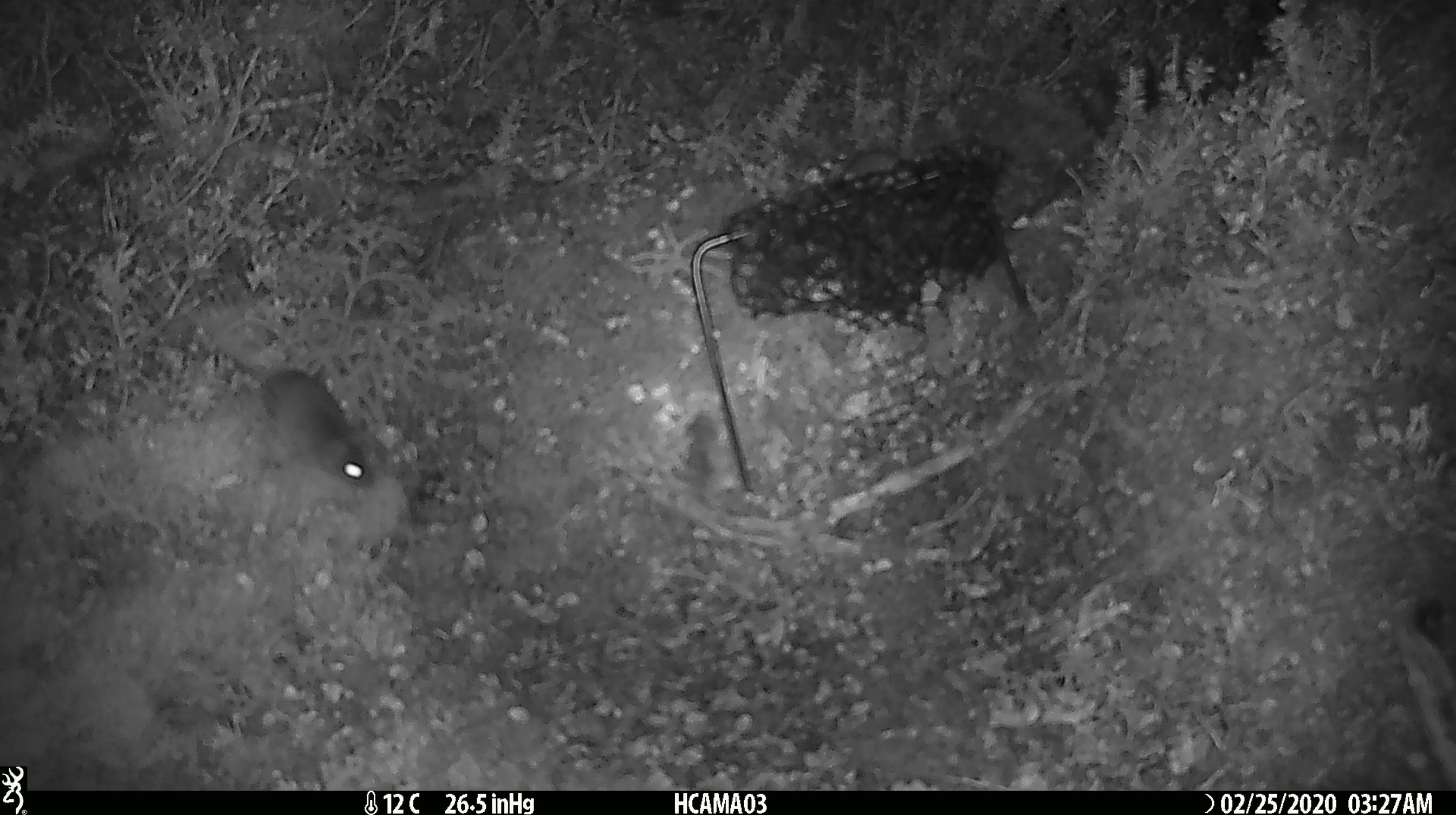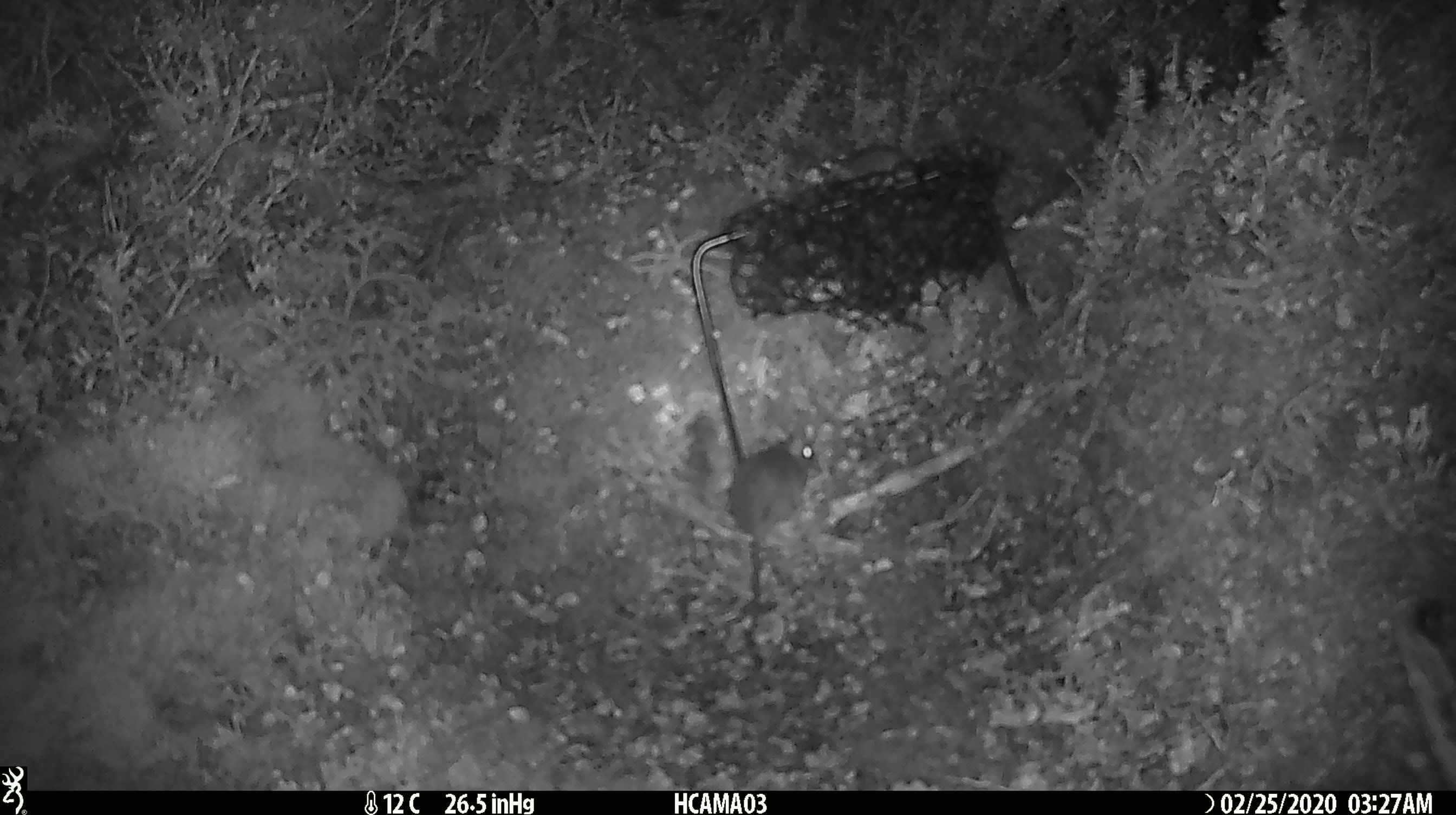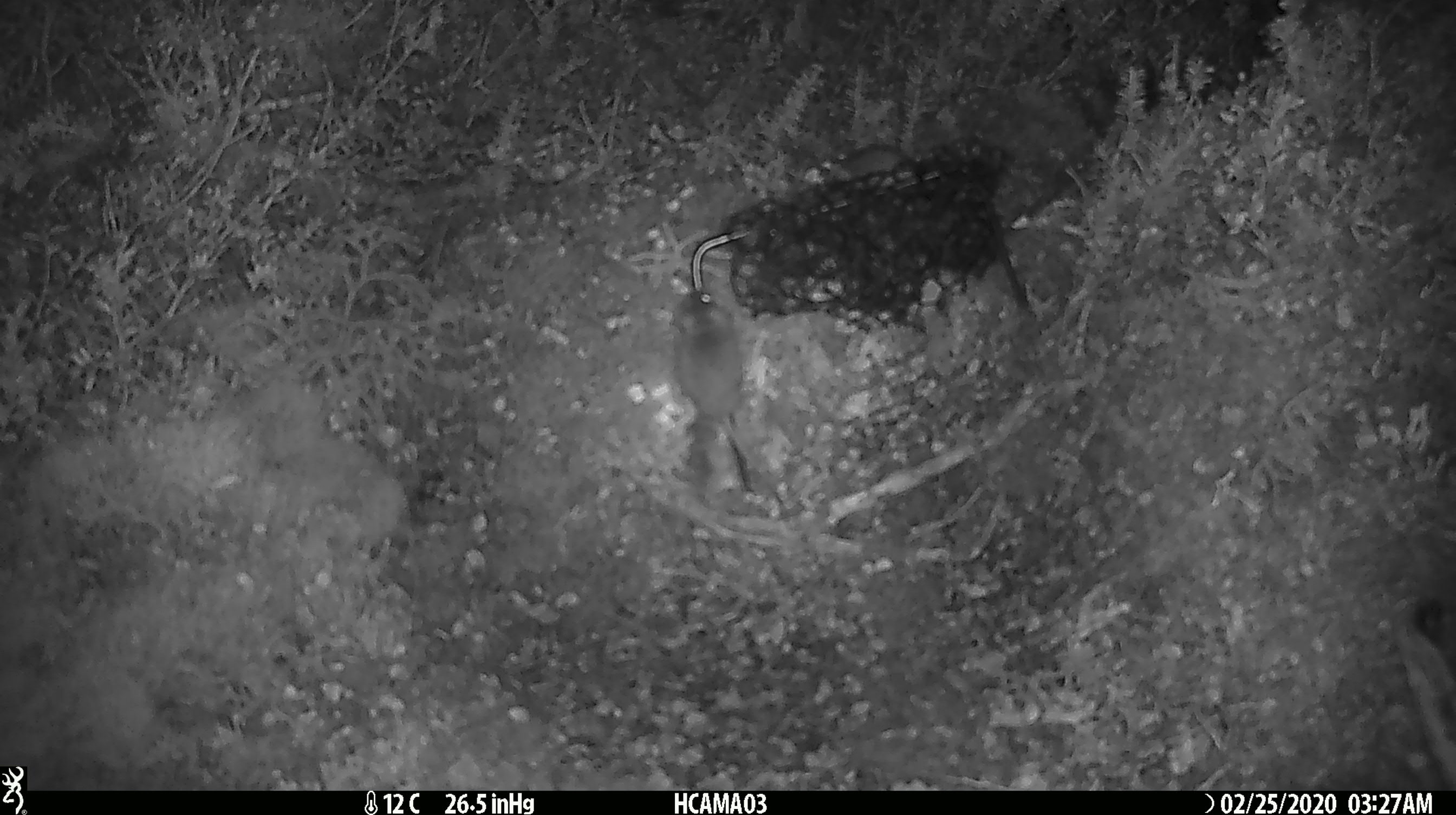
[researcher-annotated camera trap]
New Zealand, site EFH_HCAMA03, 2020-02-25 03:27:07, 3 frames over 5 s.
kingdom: Animalia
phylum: Chordata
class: Mammalia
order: Rodentia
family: Muridae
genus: Mus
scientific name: Mus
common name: mouse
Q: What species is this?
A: Mouse (Mus).